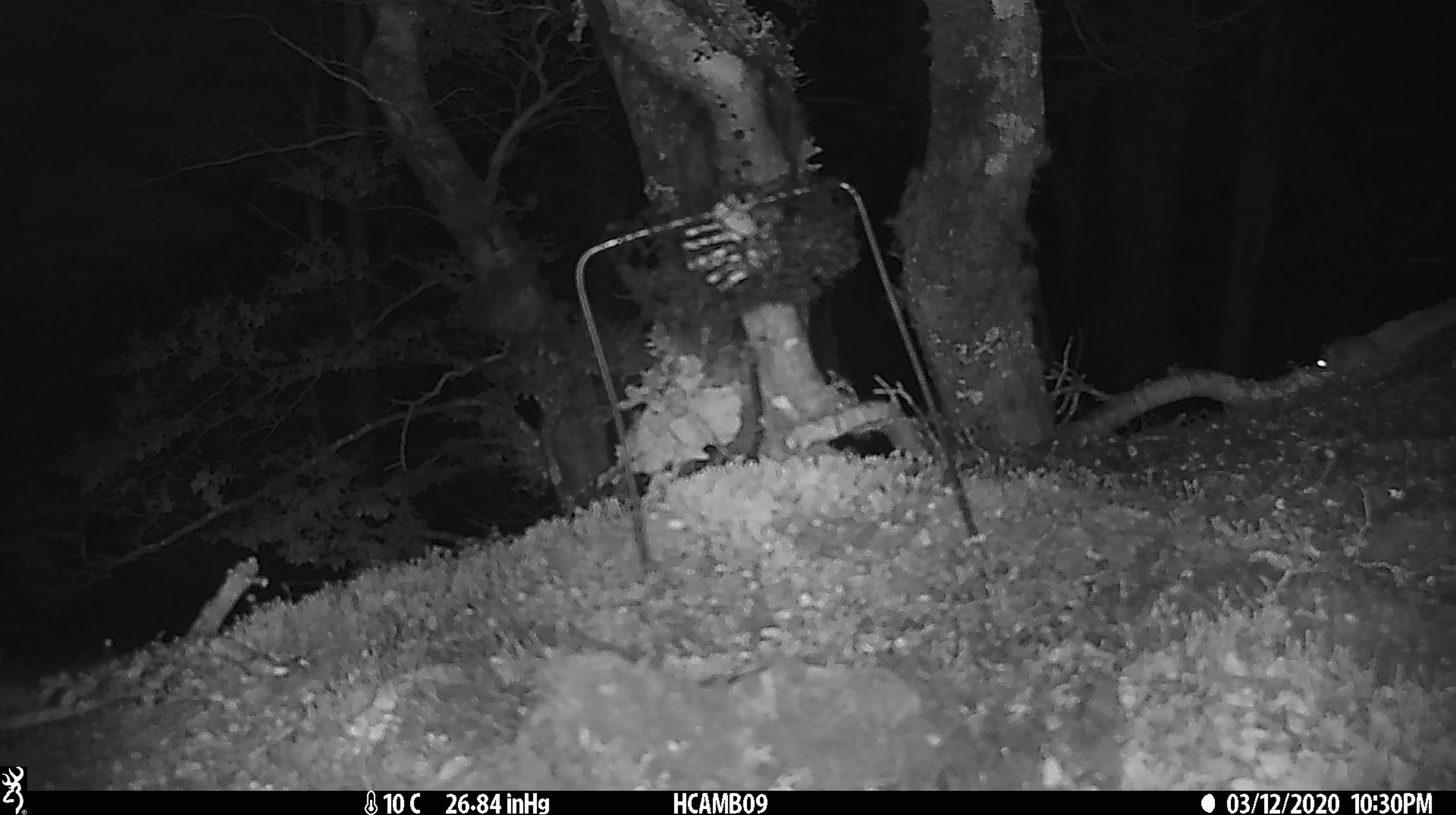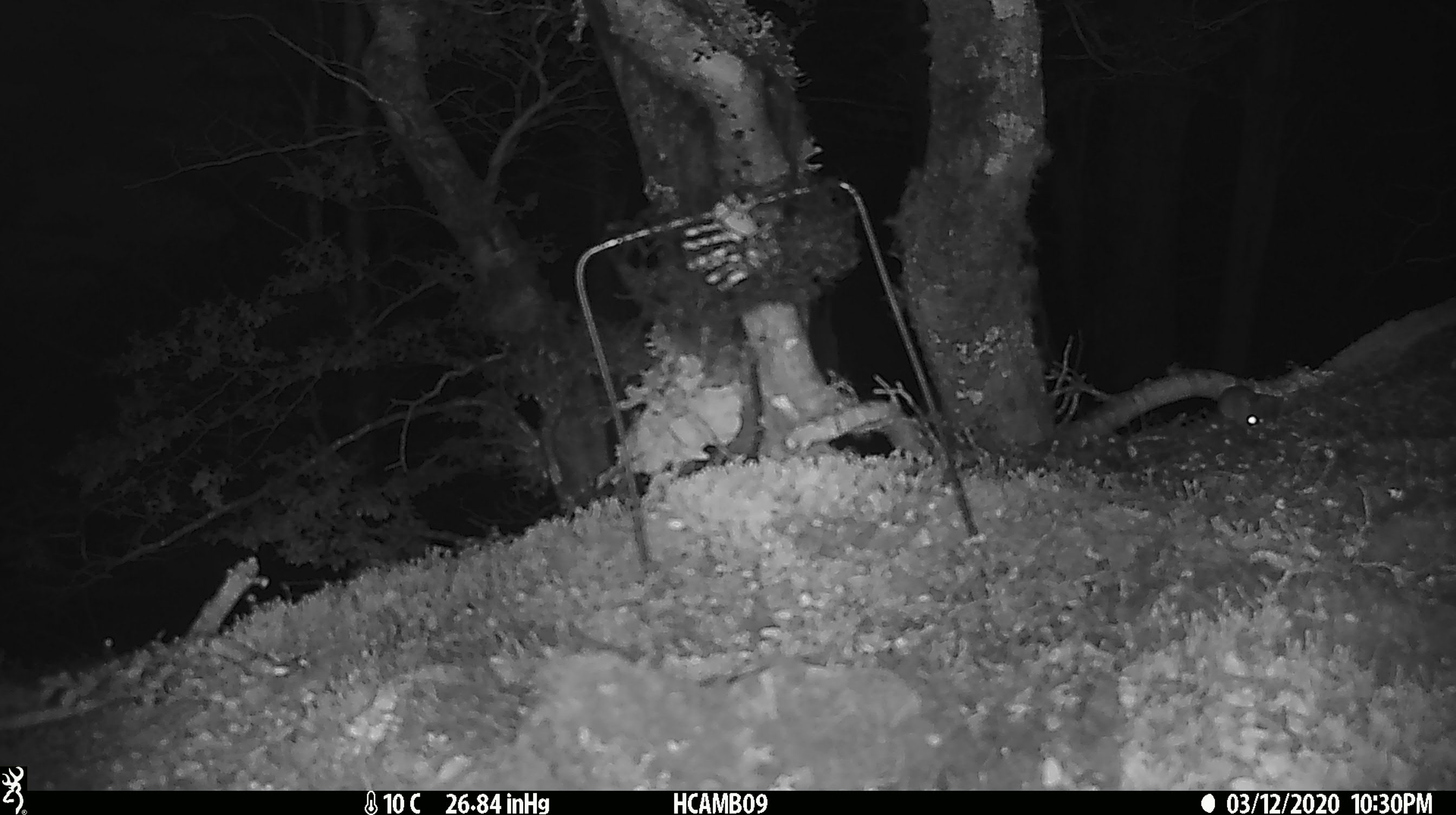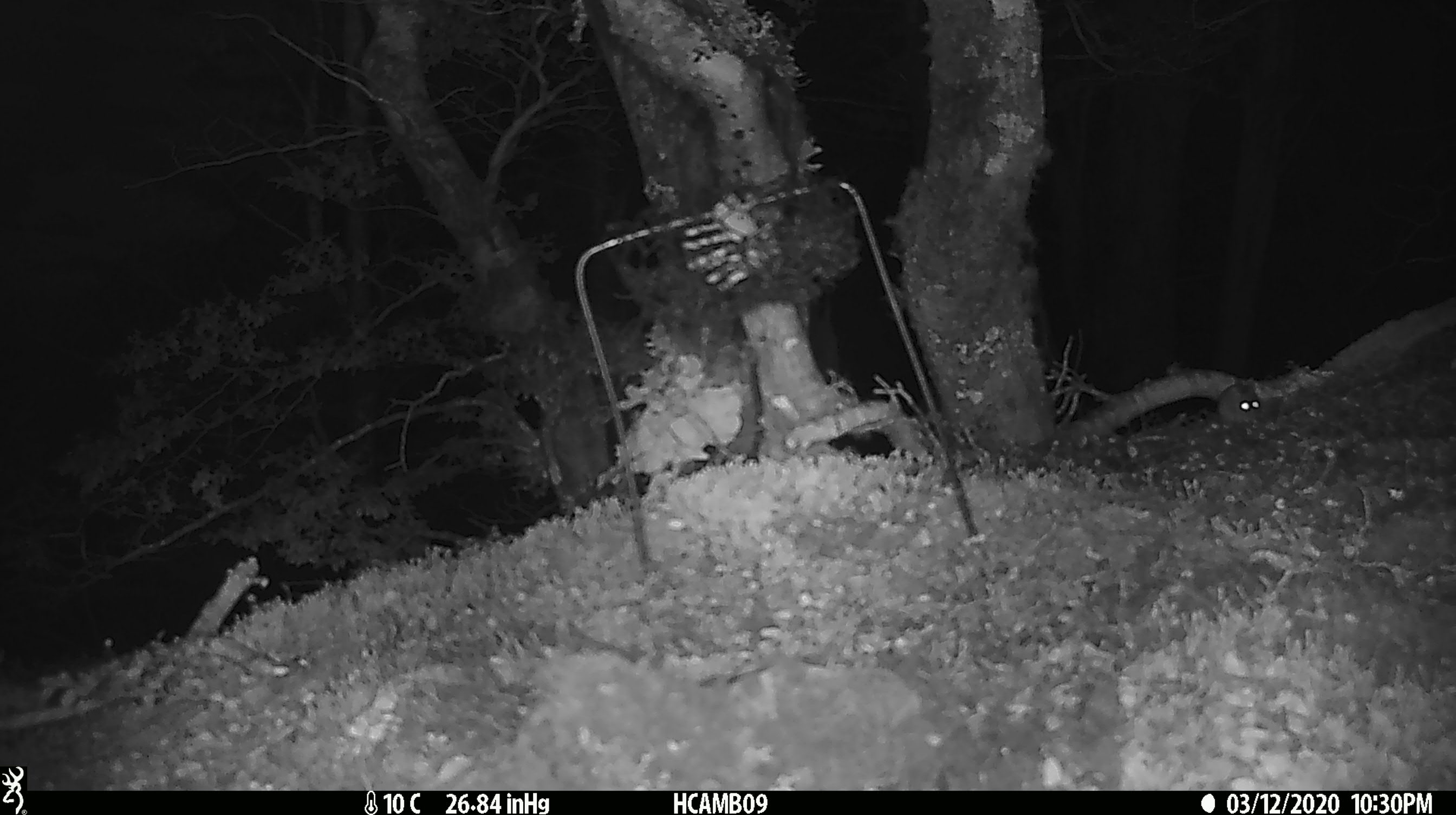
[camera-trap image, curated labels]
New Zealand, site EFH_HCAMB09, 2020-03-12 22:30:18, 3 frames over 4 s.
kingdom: Animalia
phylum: Chordata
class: Mammalia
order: Rodentia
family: Muridae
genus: Mus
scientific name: Mus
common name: mouse